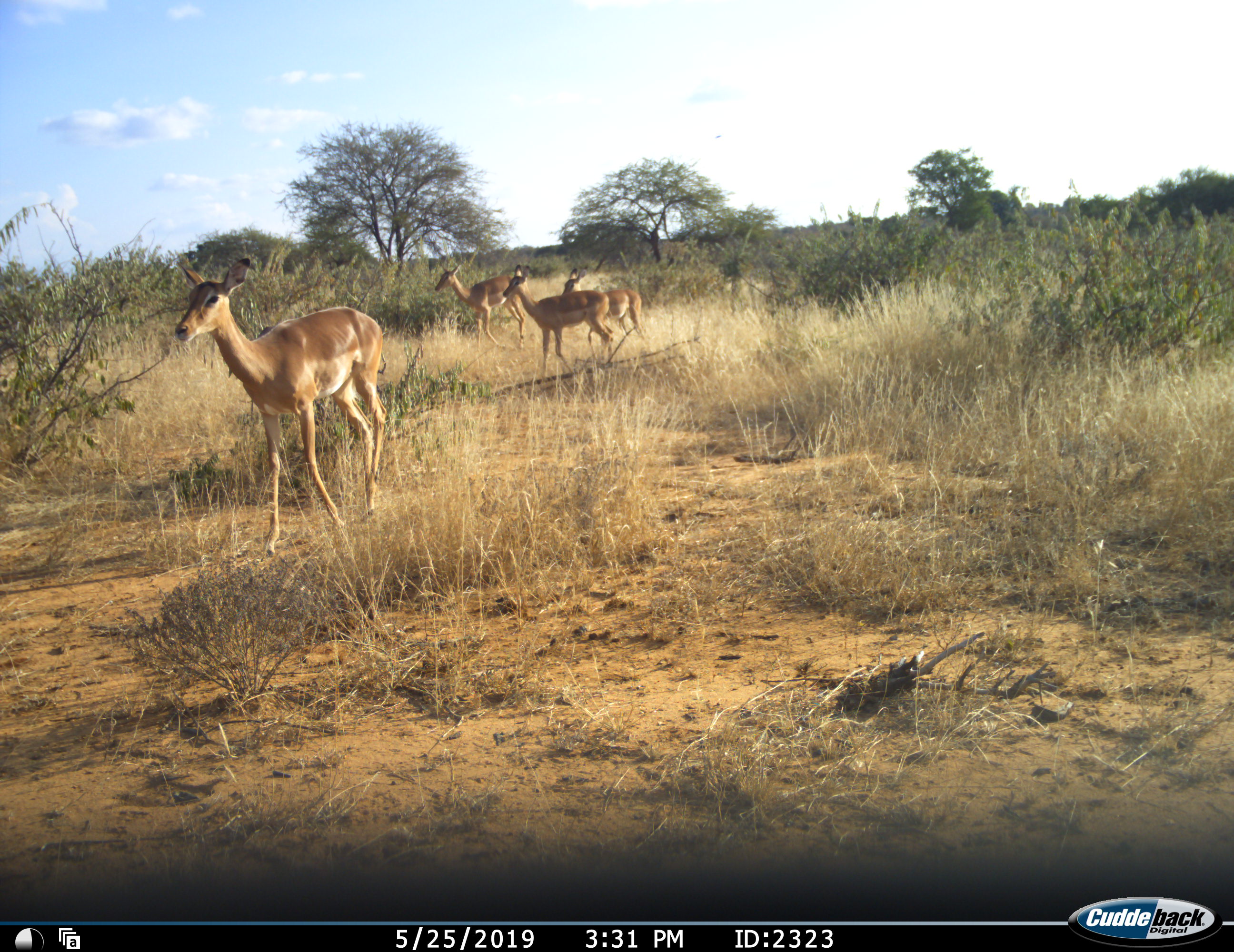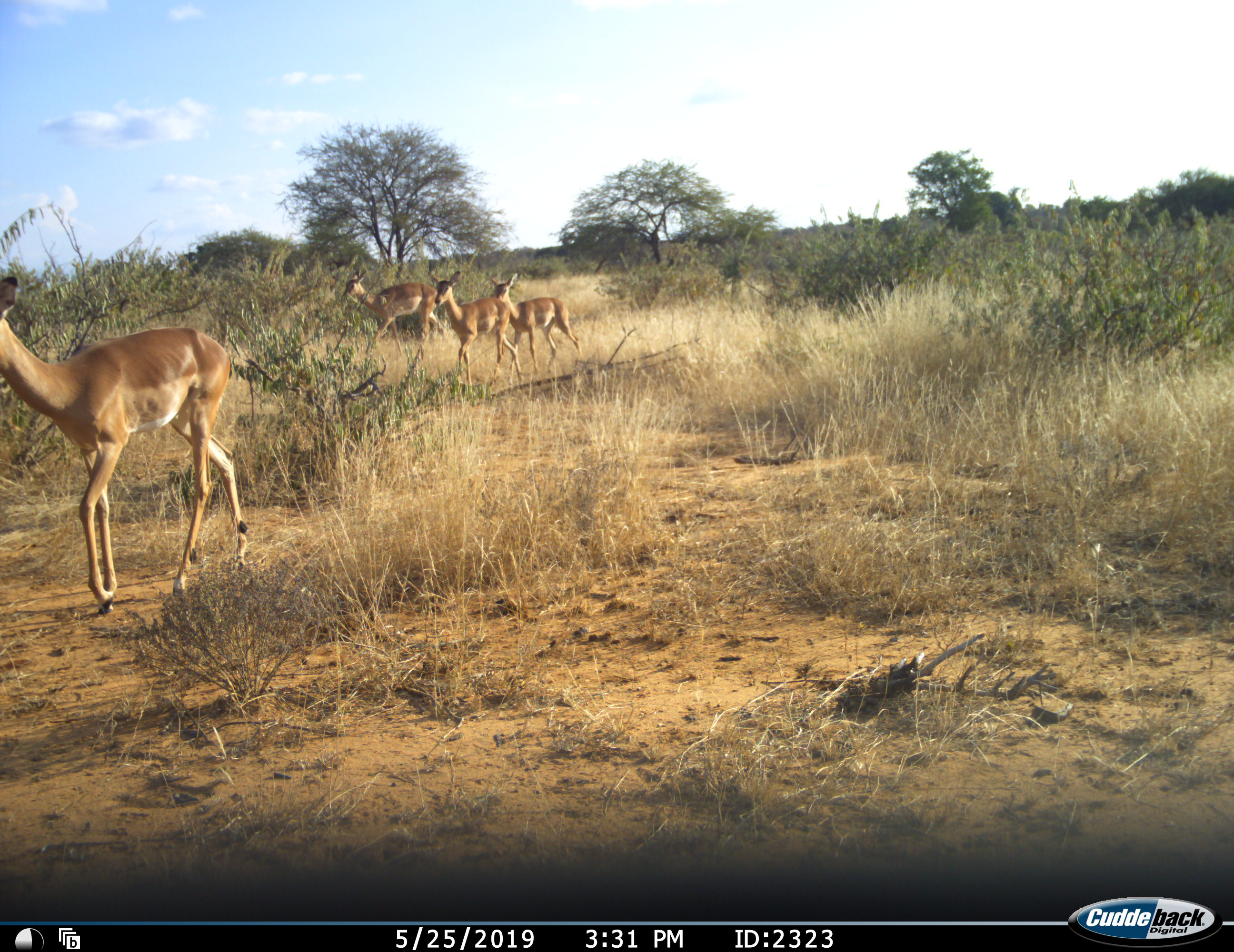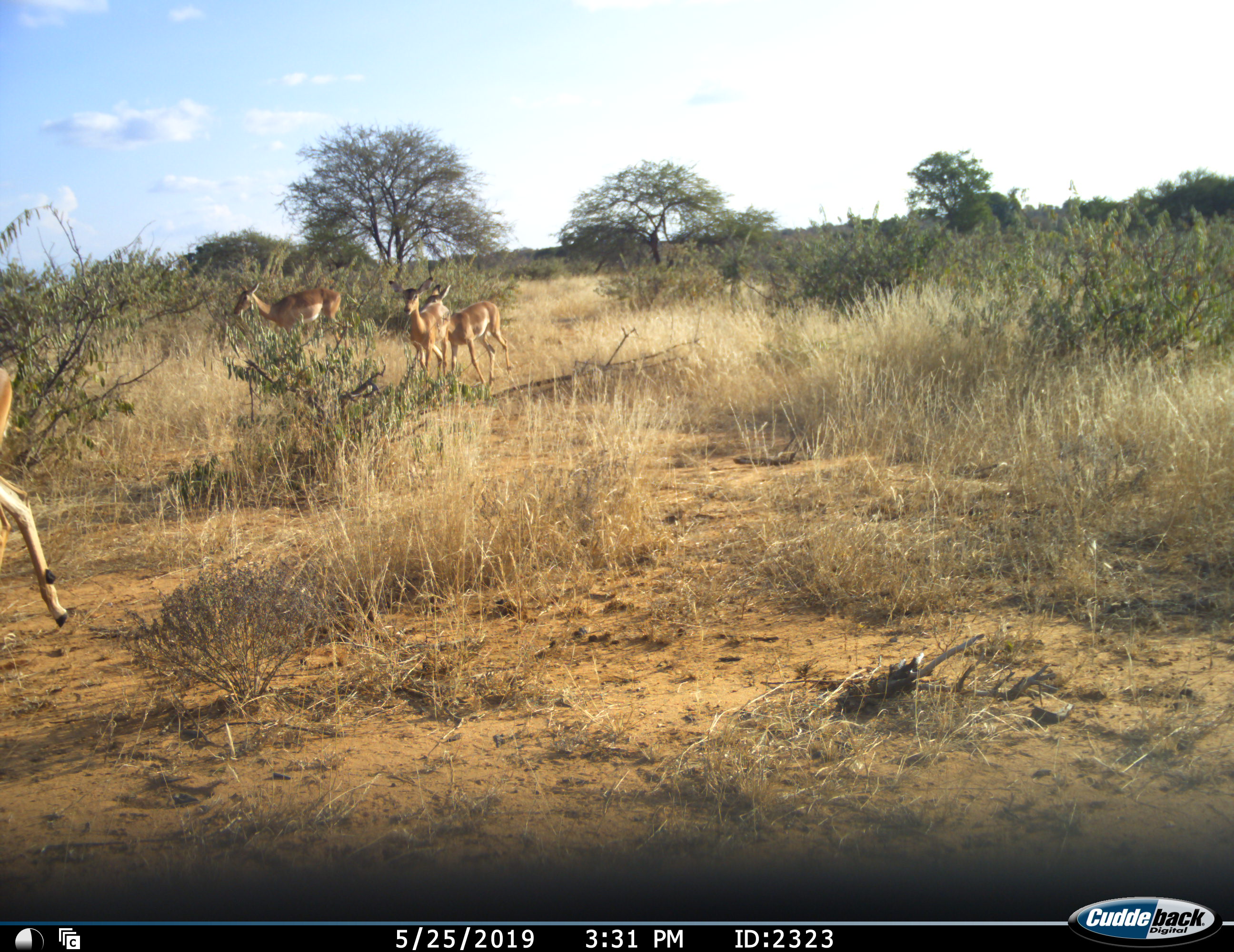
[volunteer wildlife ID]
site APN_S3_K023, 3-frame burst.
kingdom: Animalia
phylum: Chordata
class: Mammalia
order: Artiodactyla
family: Bovidae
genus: Aepyceros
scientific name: Aepyceros melampus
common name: impala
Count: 4.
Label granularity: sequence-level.